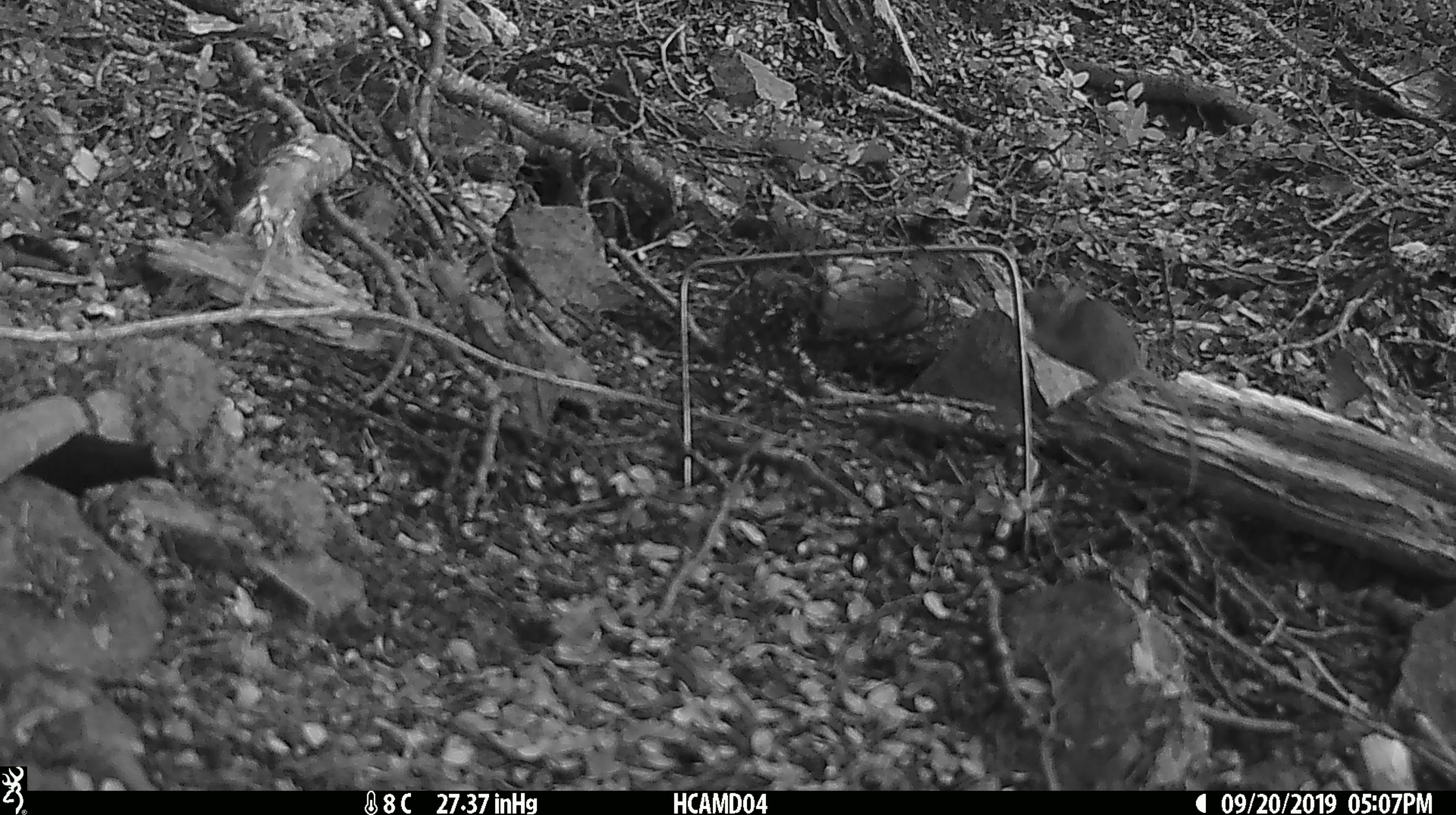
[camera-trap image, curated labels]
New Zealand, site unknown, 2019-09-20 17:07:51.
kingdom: Animalia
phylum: Chordata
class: Mammalia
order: Rodentia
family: Muridae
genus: Mus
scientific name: Mus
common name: mouse